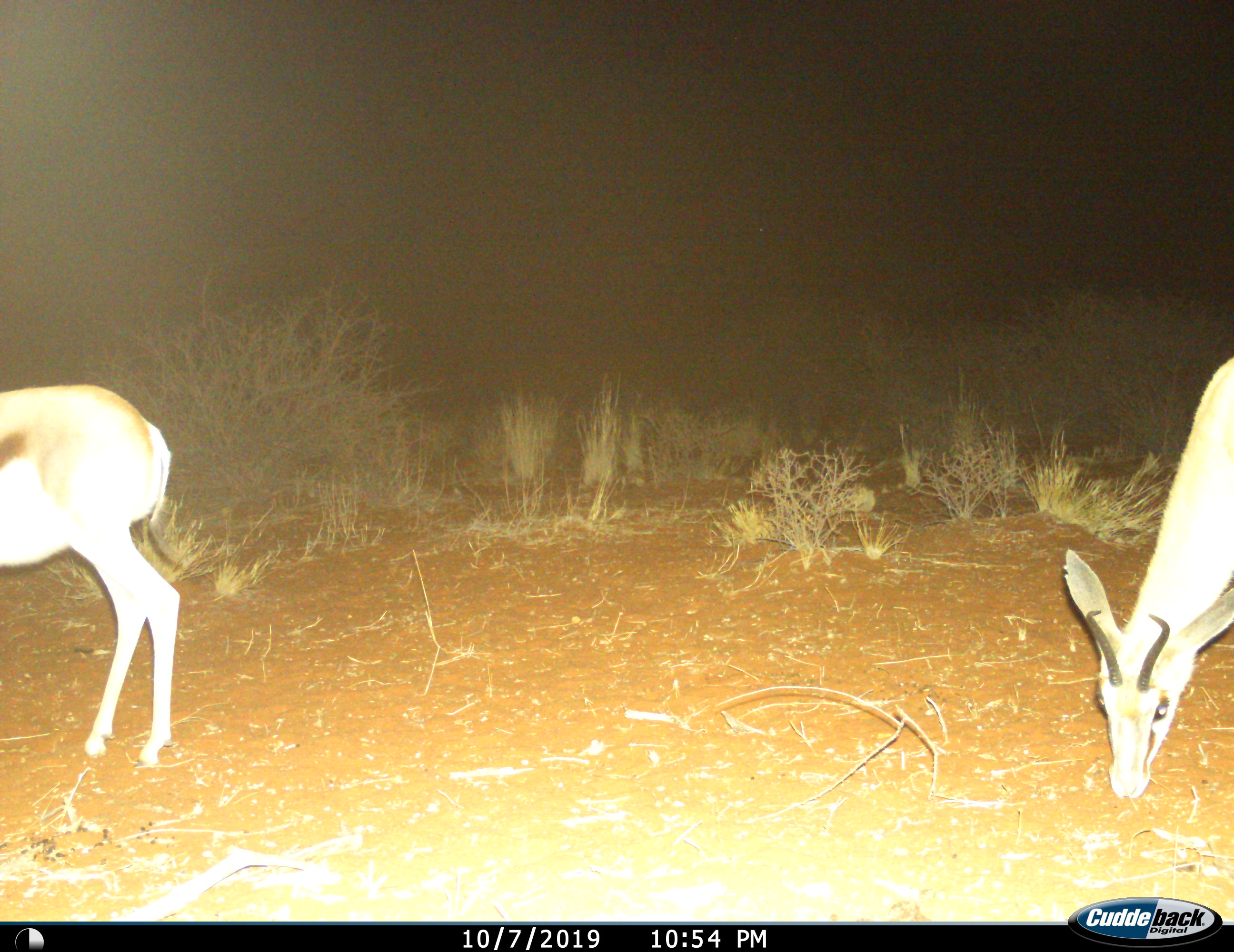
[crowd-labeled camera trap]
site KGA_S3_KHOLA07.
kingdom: Animalia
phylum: Chordata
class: Mammalia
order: Artiodactyla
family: Bovidae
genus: Antidorcas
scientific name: Antidorcas marsupialis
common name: springbok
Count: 2.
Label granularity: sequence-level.